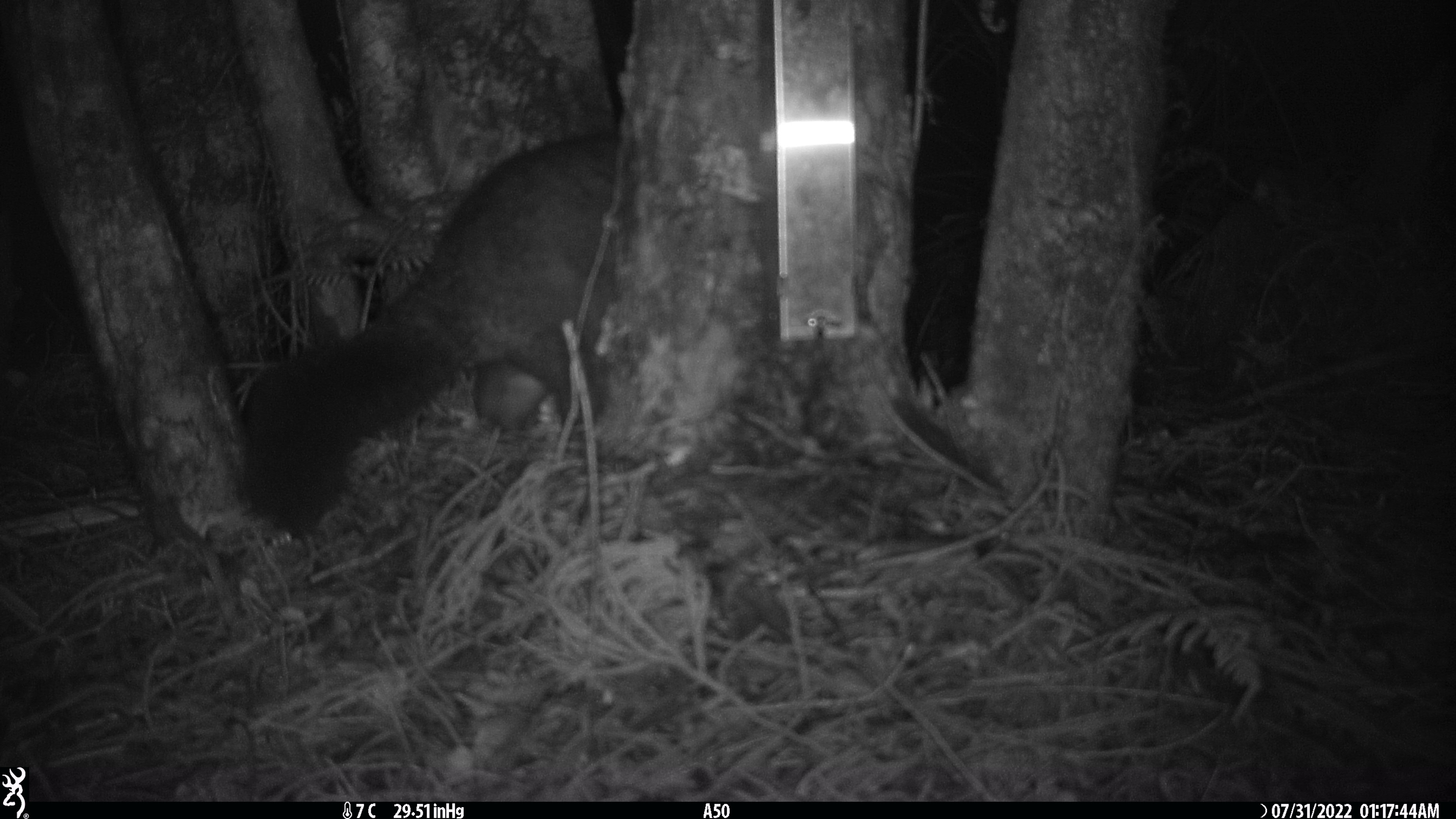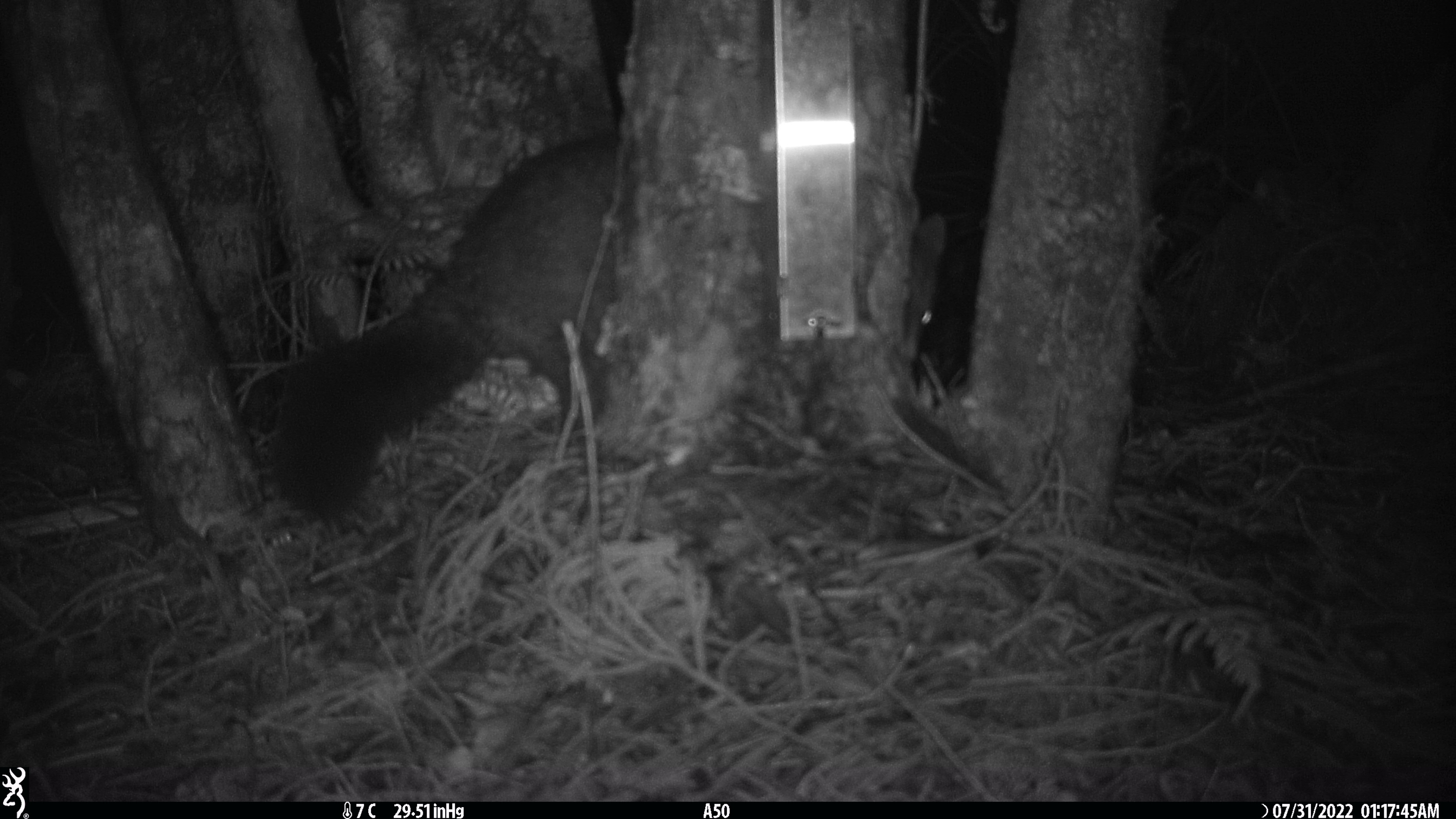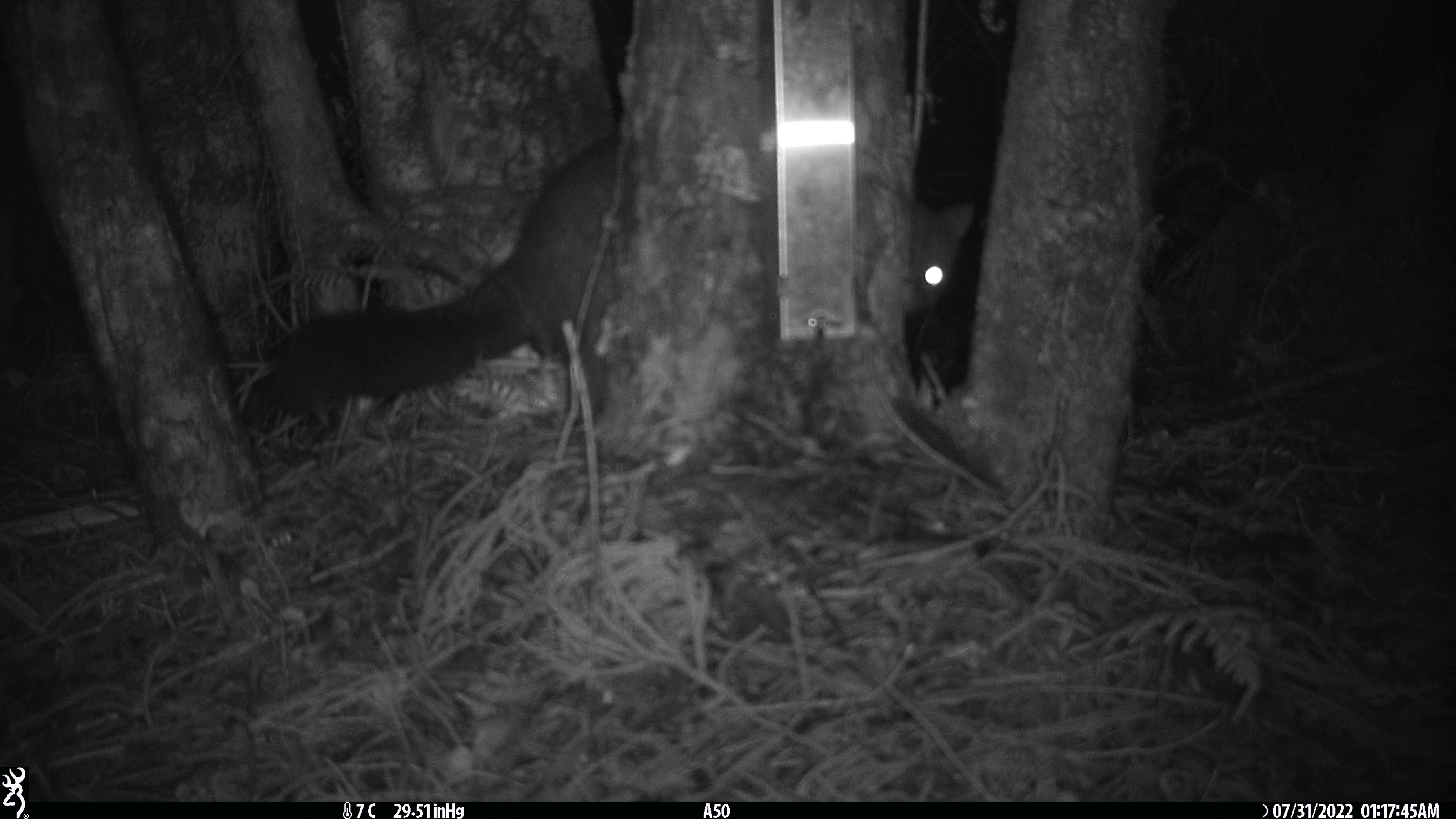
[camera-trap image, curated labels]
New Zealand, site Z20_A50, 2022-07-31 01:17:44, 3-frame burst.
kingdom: Animalia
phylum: Chordata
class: Mammalia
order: Diprotodontia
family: Phalangeridae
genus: Trichosurus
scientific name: Trichosurus vulpecula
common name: common brushtail possum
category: possum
Possum (common brushtail possum) (Trichosurus vulpecula).